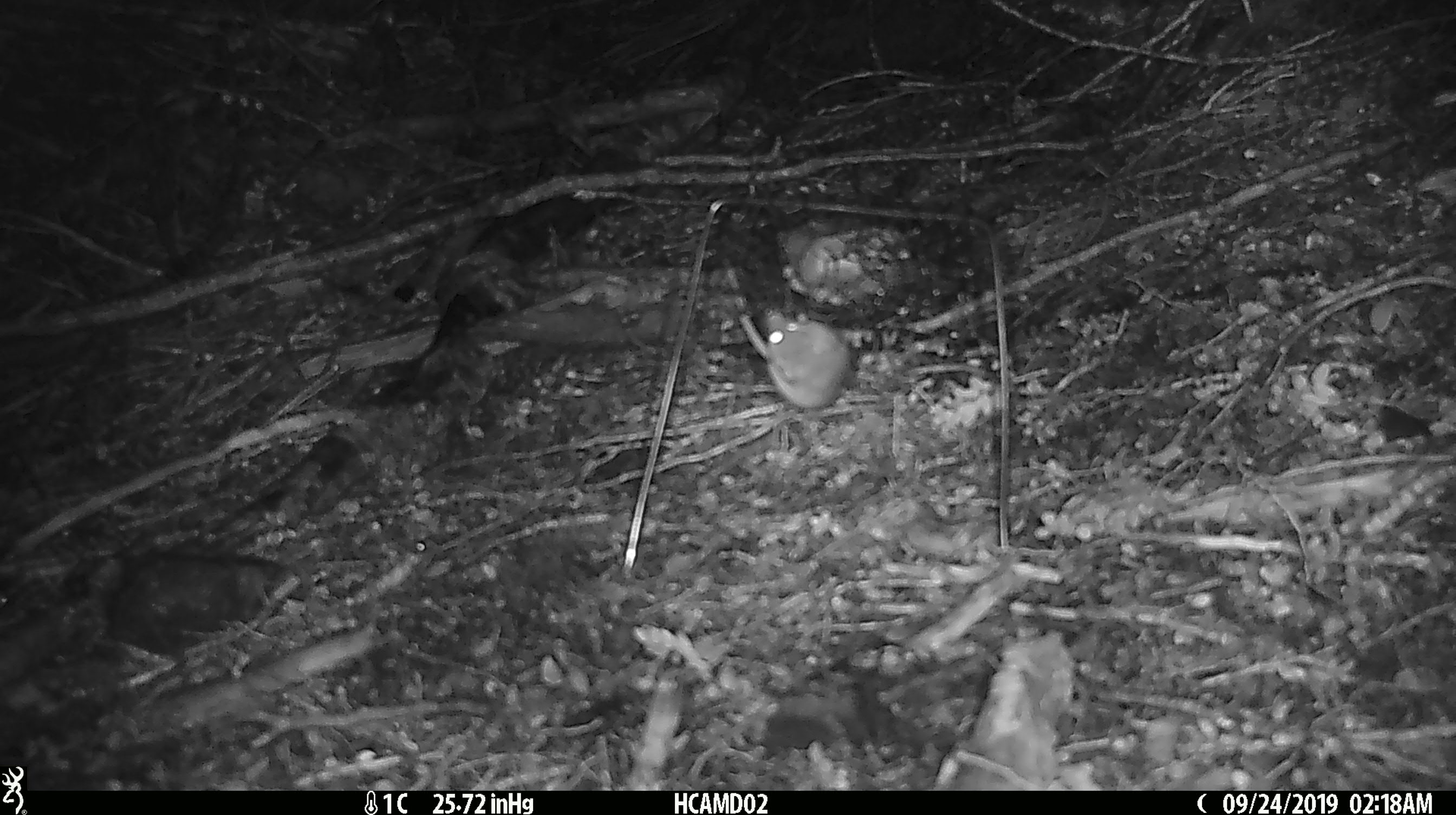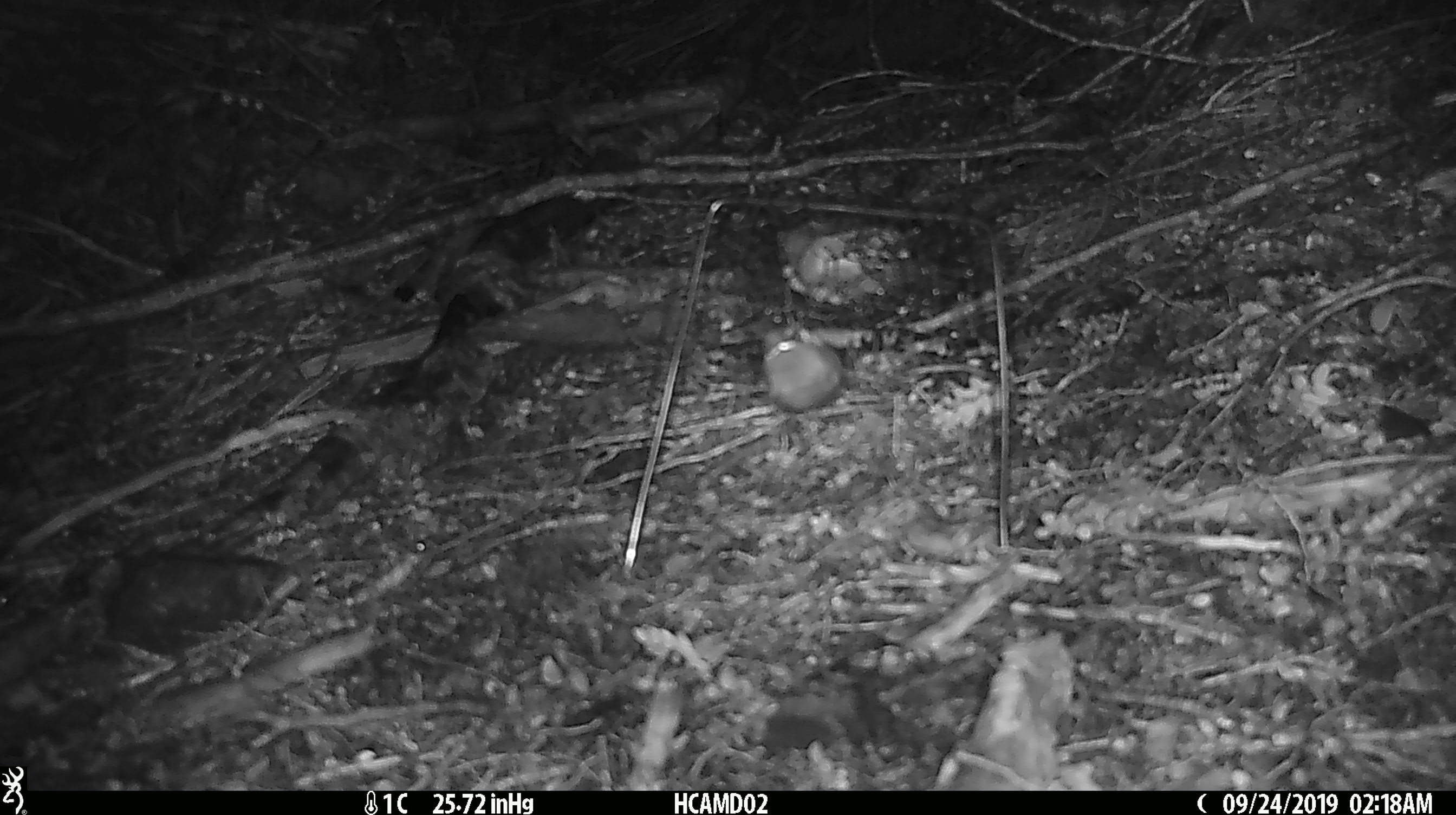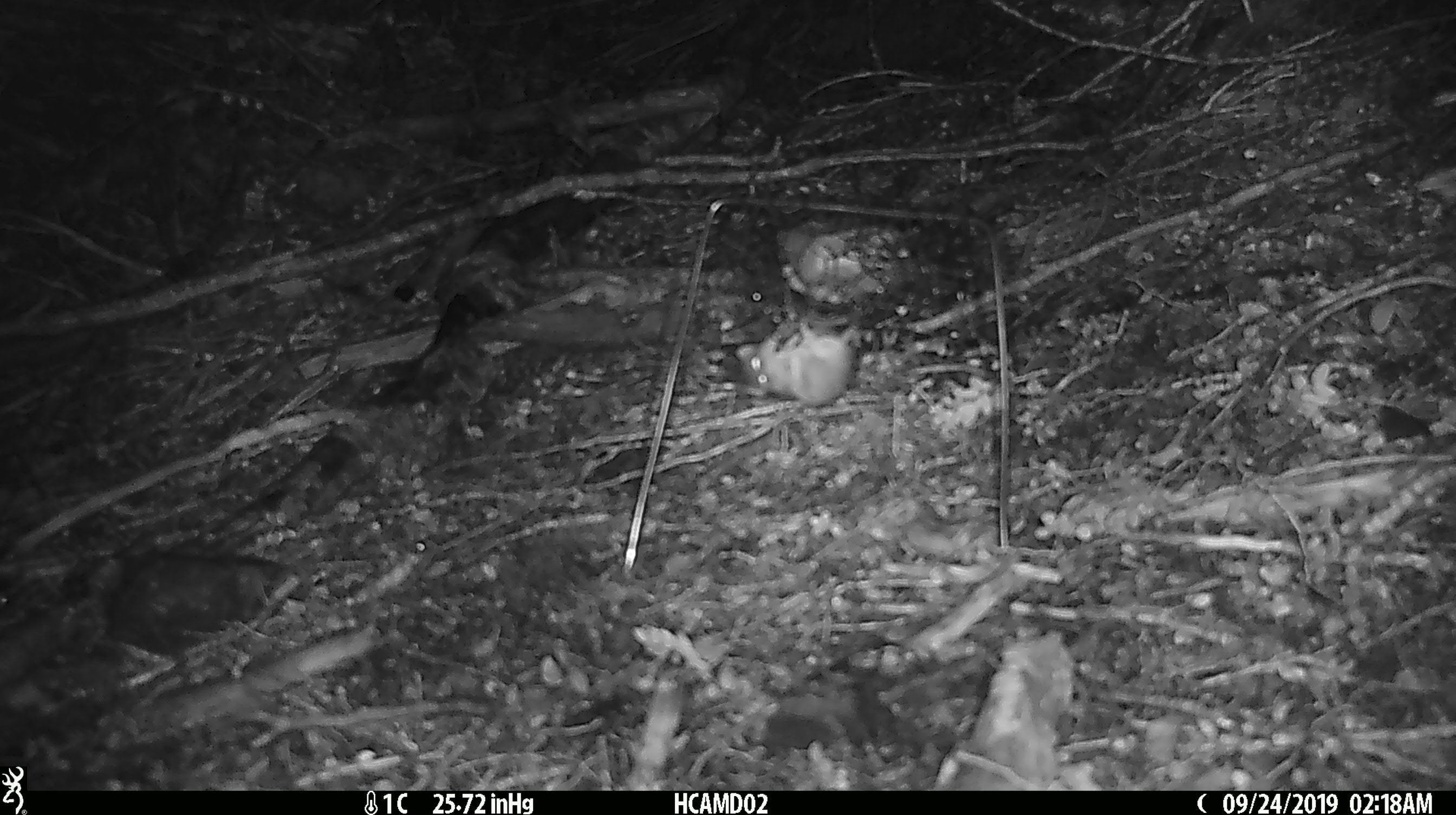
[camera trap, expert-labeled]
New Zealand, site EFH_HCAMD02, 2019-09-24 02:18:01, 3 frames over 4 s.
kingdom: Animalia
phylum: Chordata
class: Mammalia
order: Rodentia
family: Muridae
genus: Mus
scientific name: Mus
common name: mouse